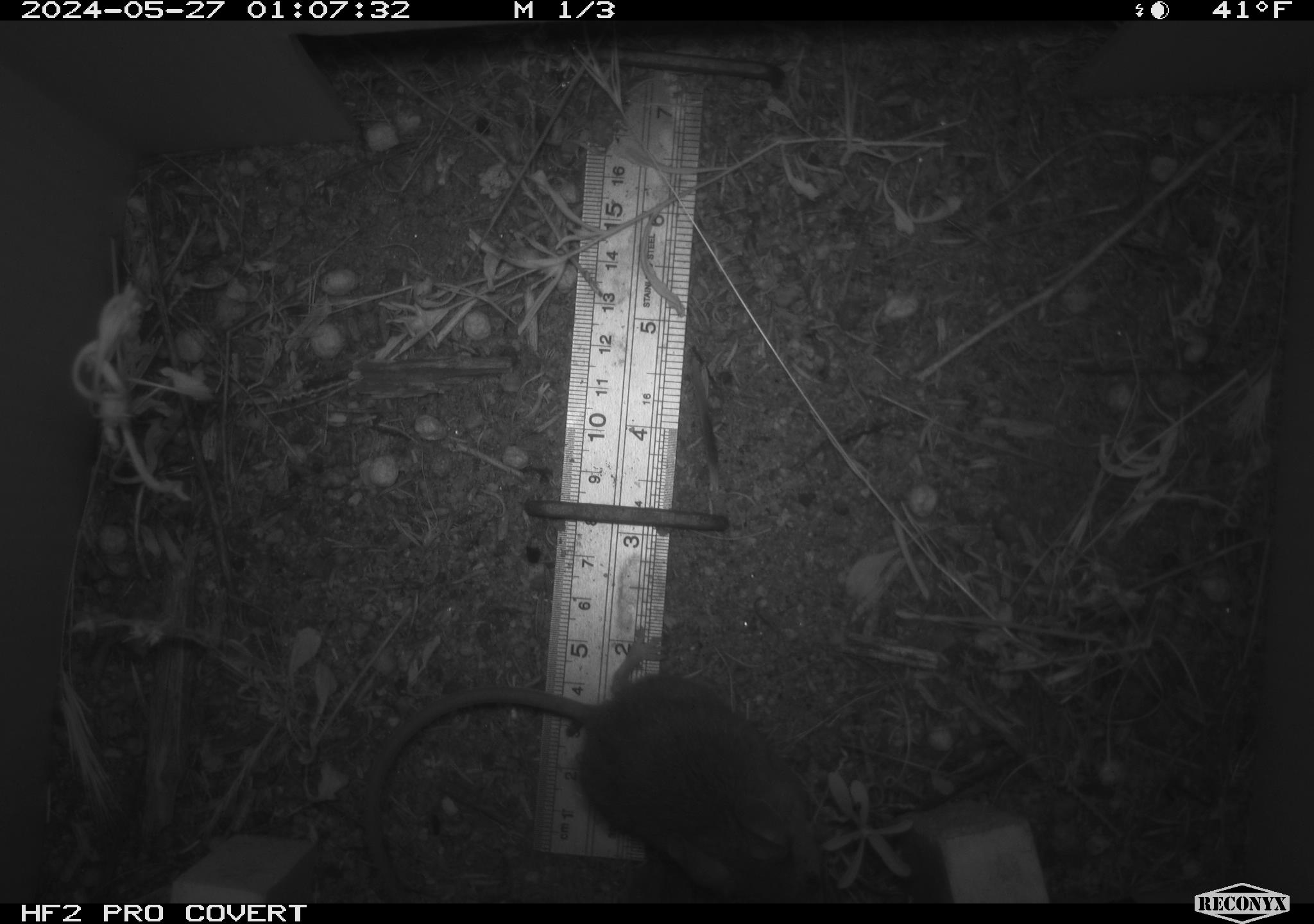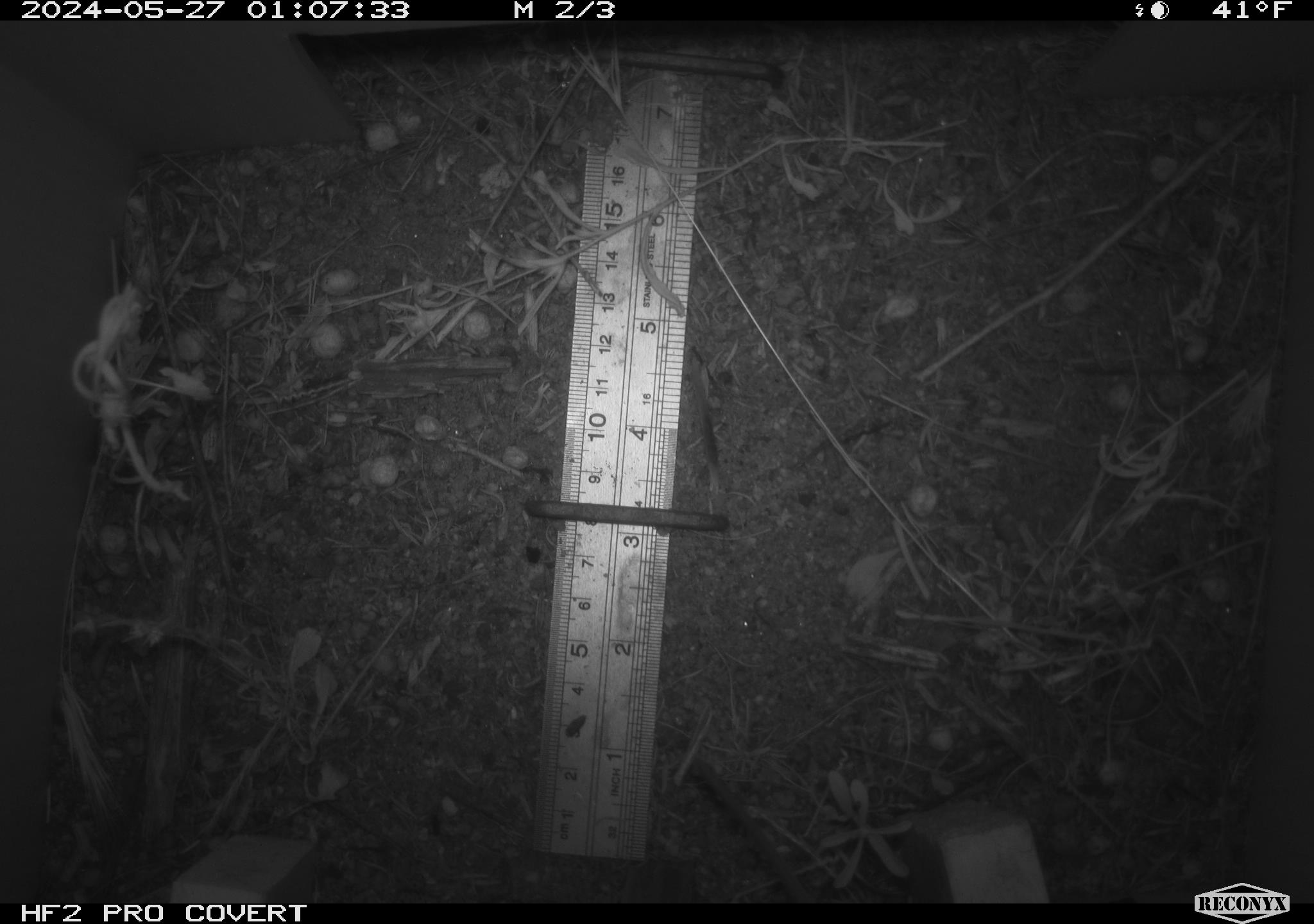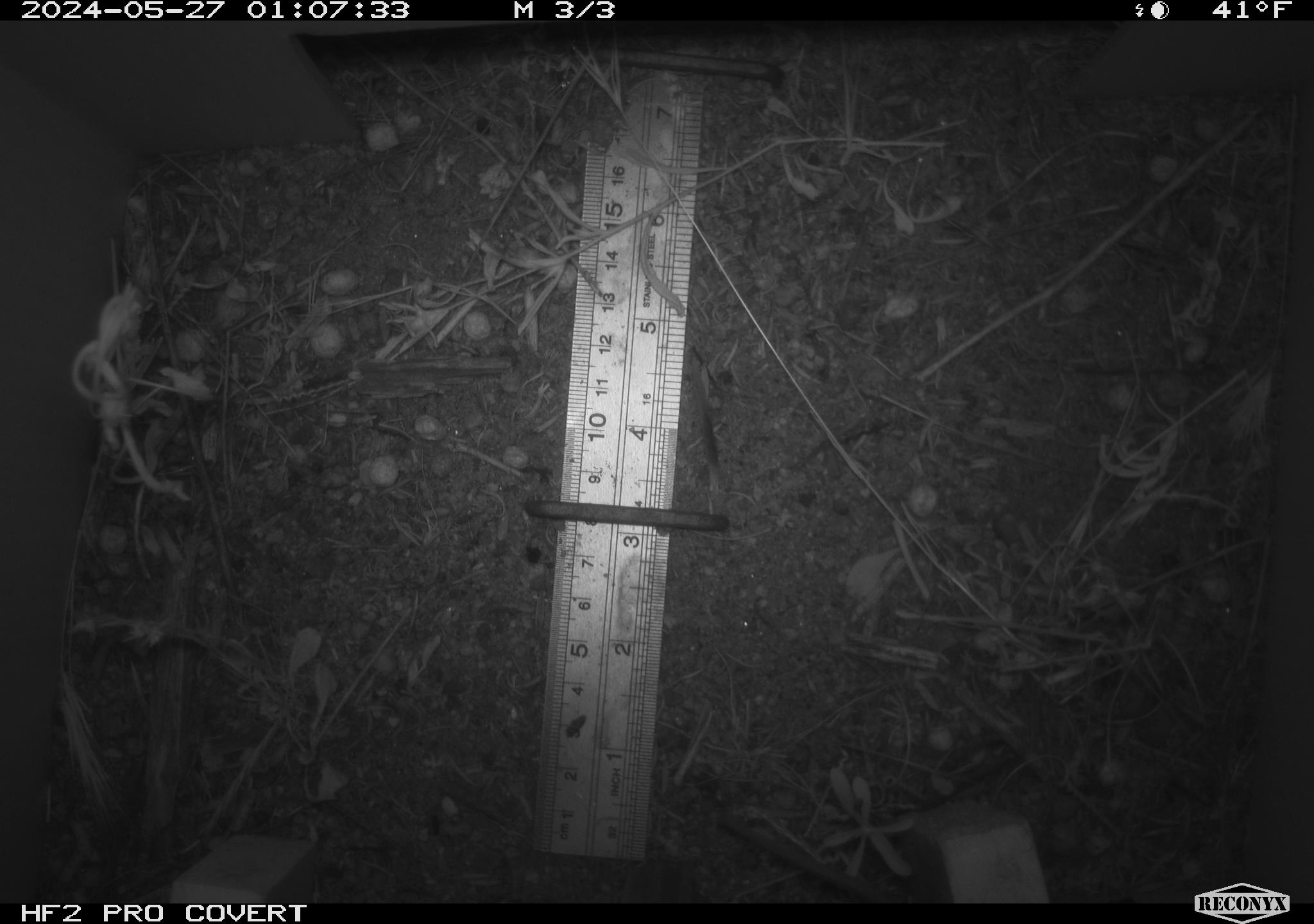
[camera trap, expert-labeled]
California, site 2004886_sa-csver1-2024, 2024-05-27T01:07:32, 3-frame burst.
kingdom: Animalia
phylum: Chordata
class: Mammalia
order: Rodentia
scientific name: Rodentia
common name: rodent